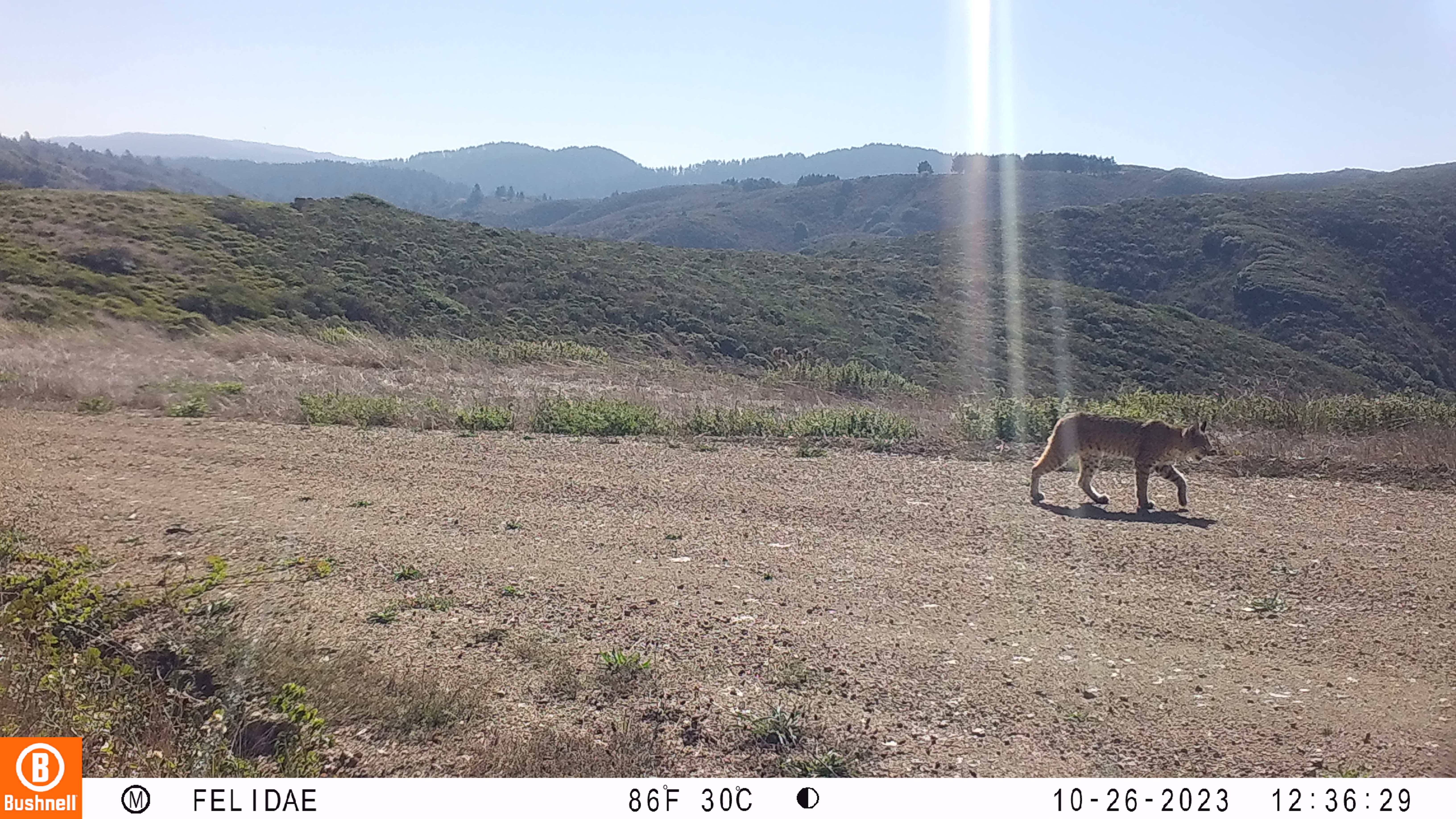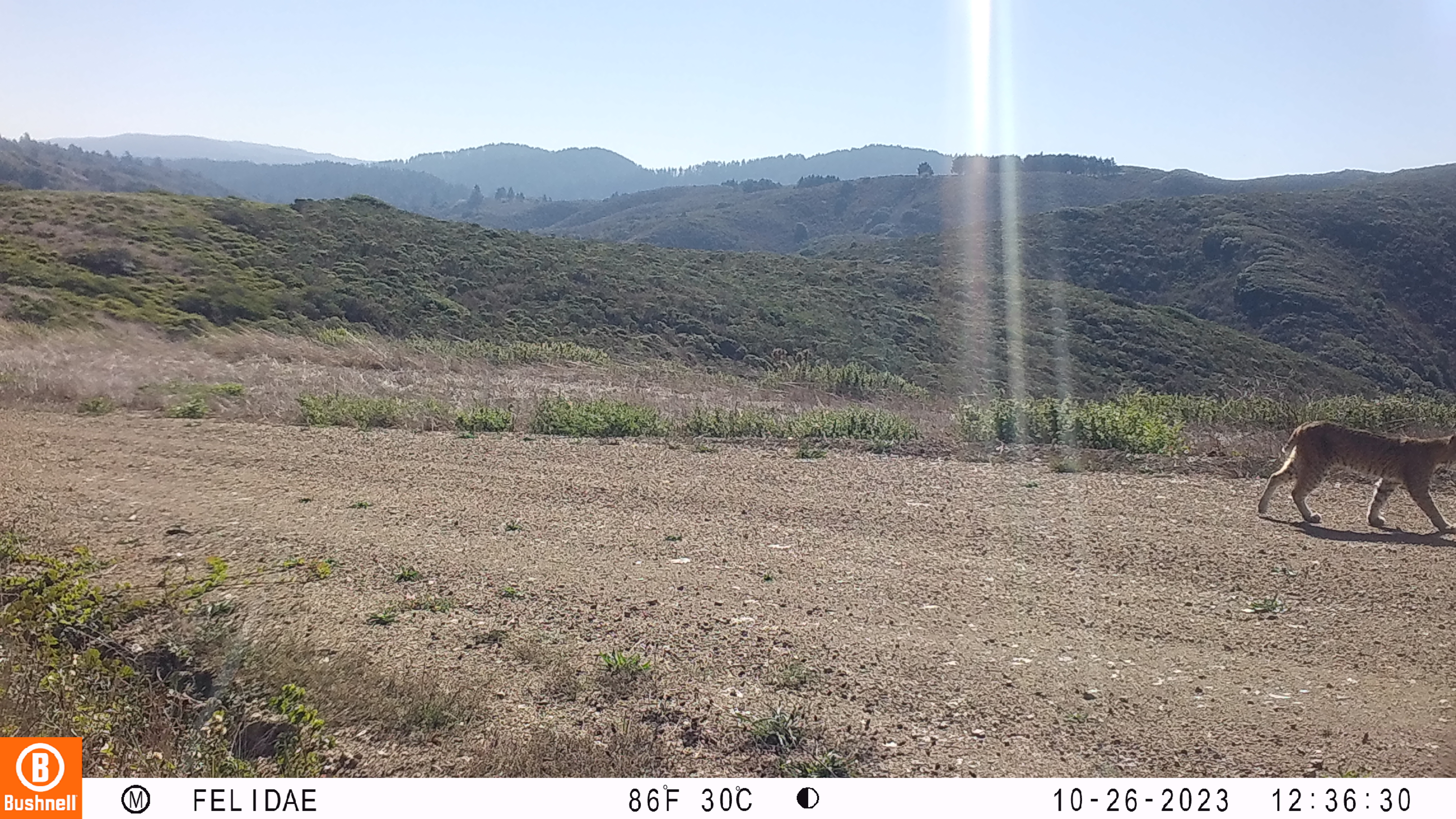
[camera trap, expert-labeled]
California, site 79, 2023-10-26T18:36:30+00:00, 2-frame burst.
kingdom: Animalia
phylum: Chordata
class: Mammalia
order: Carnivora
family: Felidae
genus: Lynx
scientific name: Lynx rufus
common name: bobcat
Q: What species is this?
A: Bobcat (Lynx rufus).